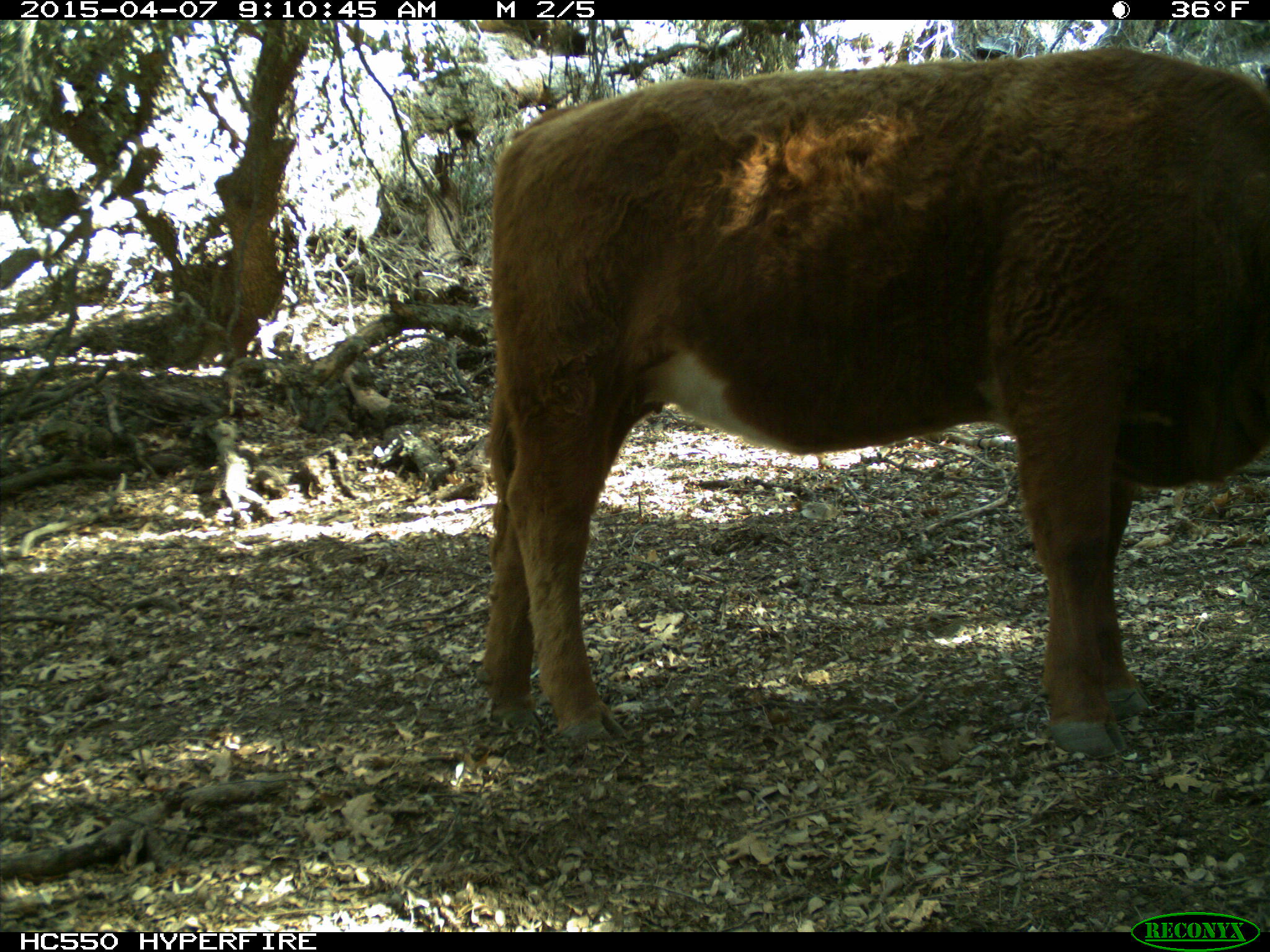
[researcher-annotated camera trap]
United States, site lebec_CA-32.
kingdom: Animalia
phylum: Chordata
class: Mammalia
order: Artiodactyla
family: Bovidae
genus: Bos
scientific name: Bos taurus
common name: domestic cow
Bos taurus (domestic cow).